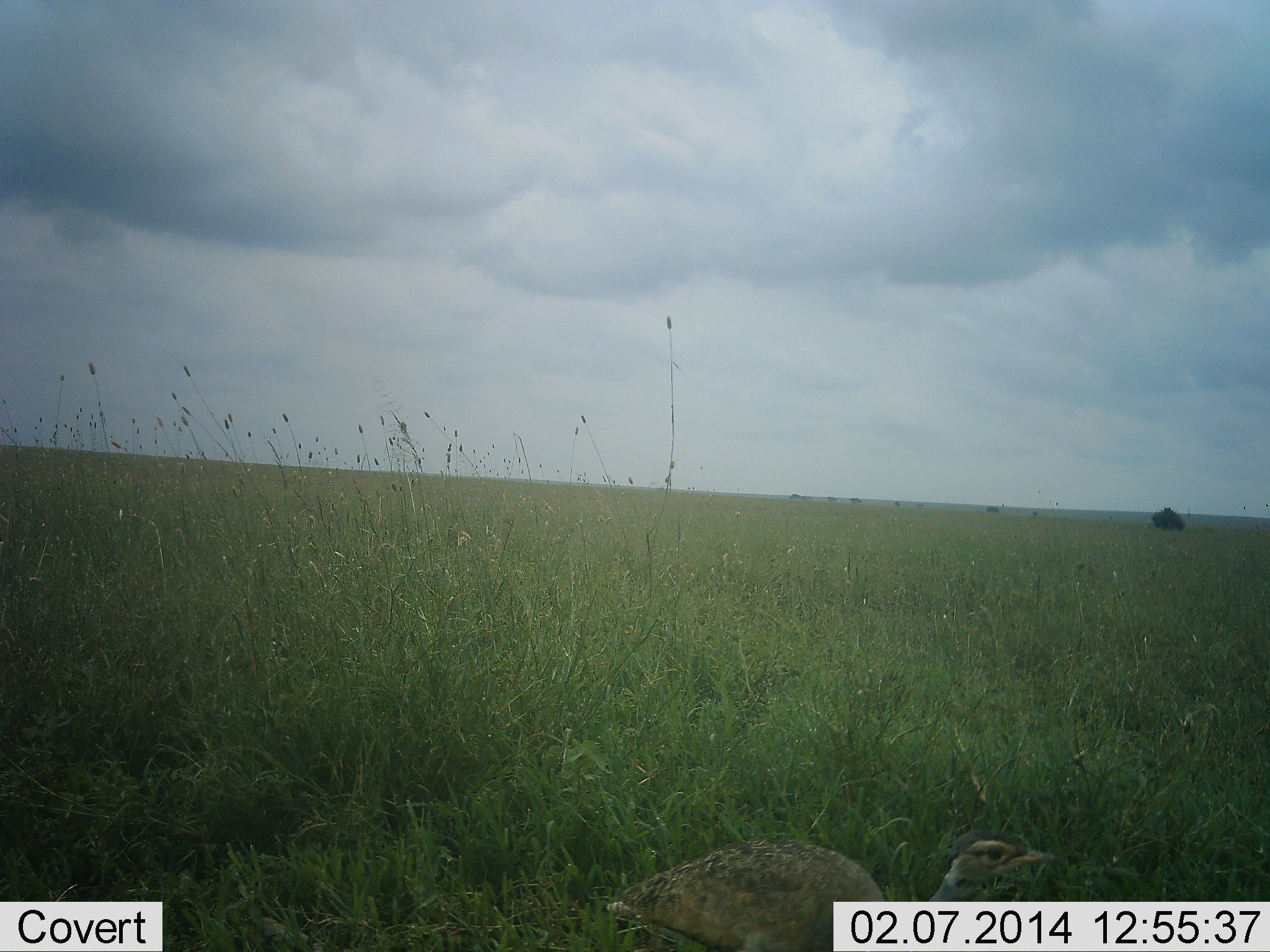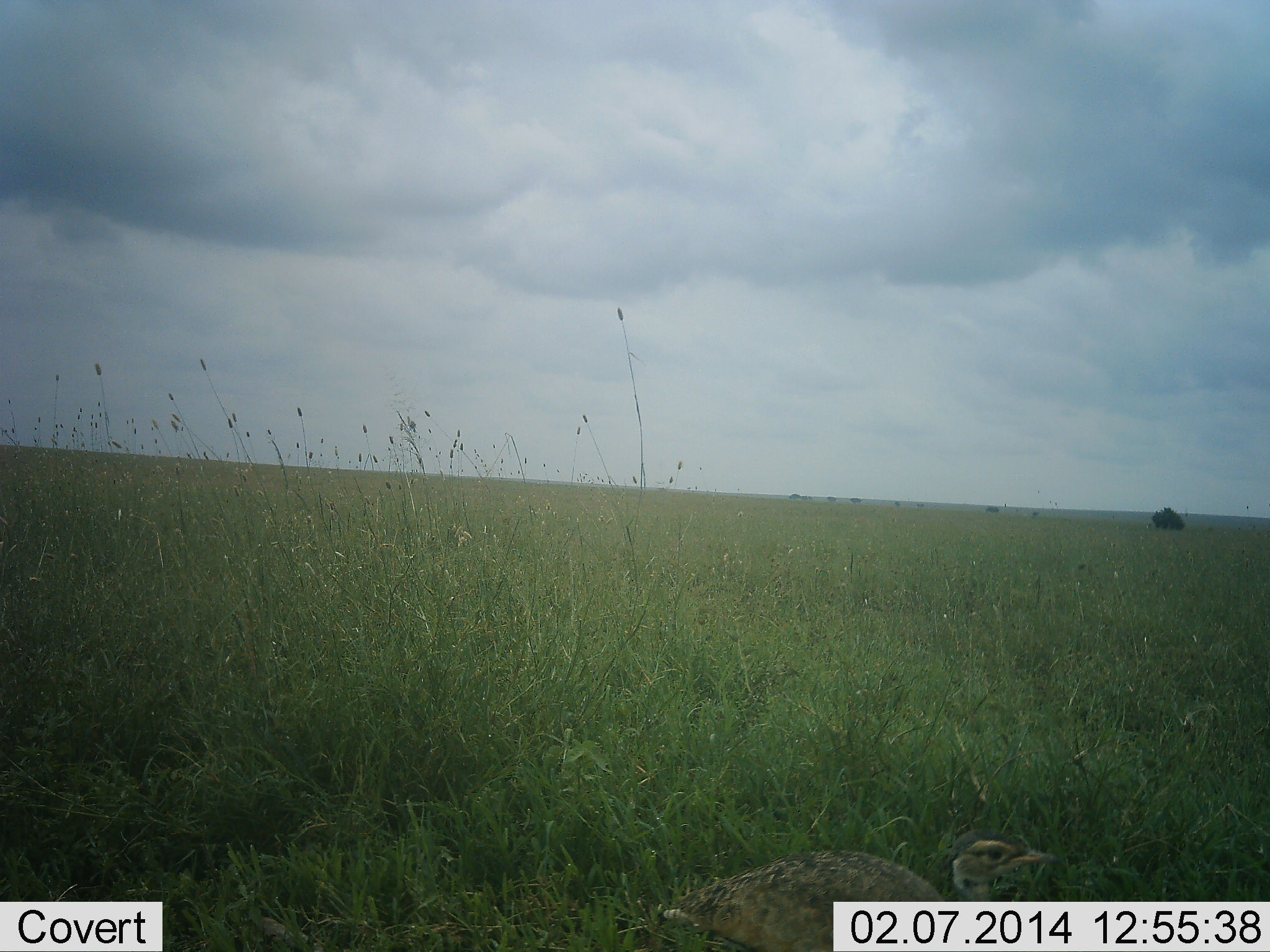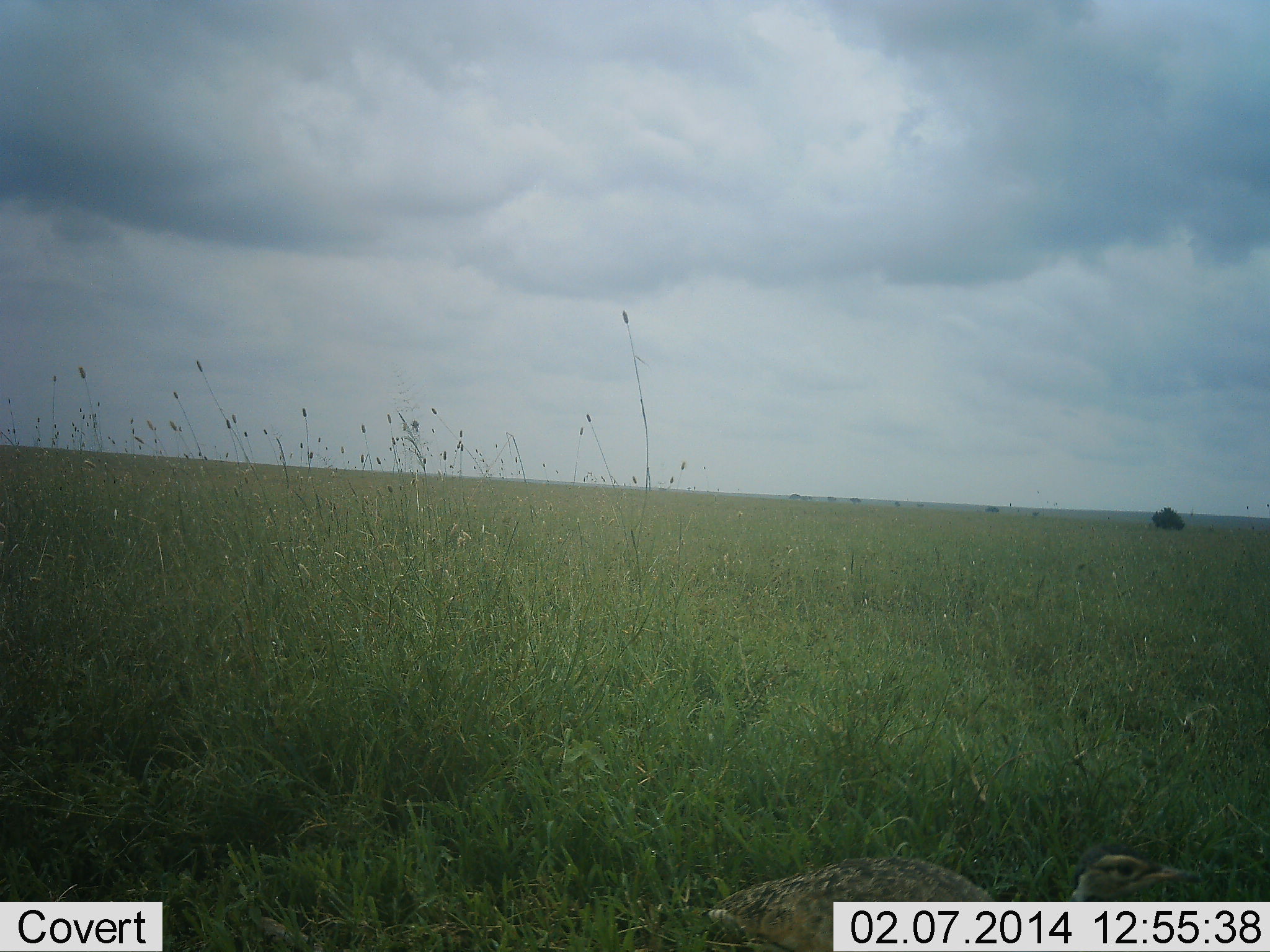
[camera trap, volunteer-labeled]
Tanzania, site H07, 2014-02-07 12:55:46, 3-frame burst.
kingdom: Animalia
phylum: Chordata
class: Aves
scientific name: Aves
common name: bird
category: otherbird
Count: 1.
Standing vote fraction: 10%.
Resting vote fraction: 10%.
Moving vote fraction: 80%.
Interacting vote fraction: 0%.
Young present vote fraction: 0%.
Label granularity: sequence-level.